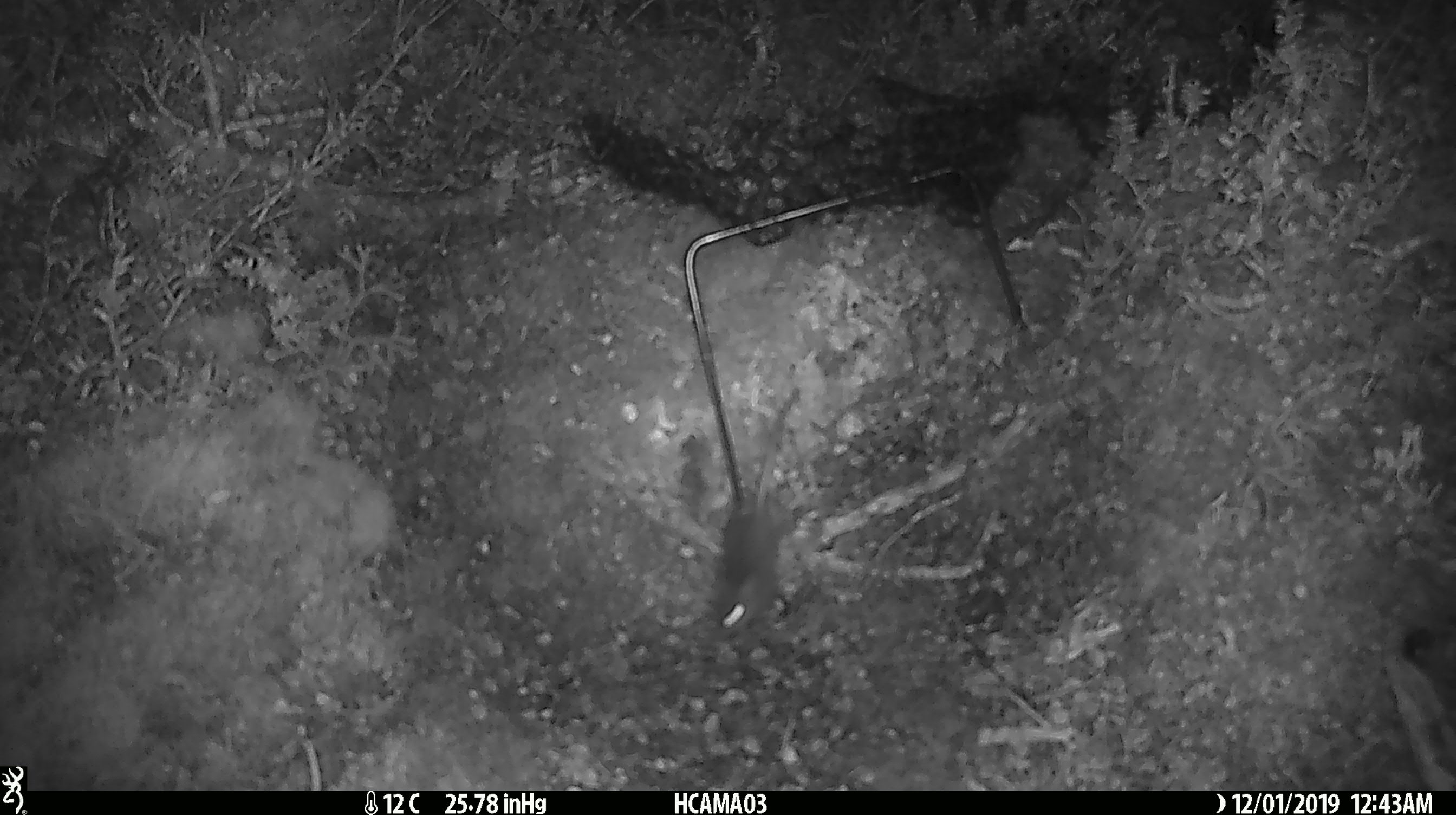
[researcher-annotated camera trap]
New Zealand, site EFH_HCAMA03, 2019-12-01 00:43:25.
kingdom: Animalia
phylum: Chordata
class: Mammalia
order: Rodentia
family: Muridae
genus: Mus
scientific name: Mus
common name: mouse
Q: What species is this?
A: Mouse (Mus).